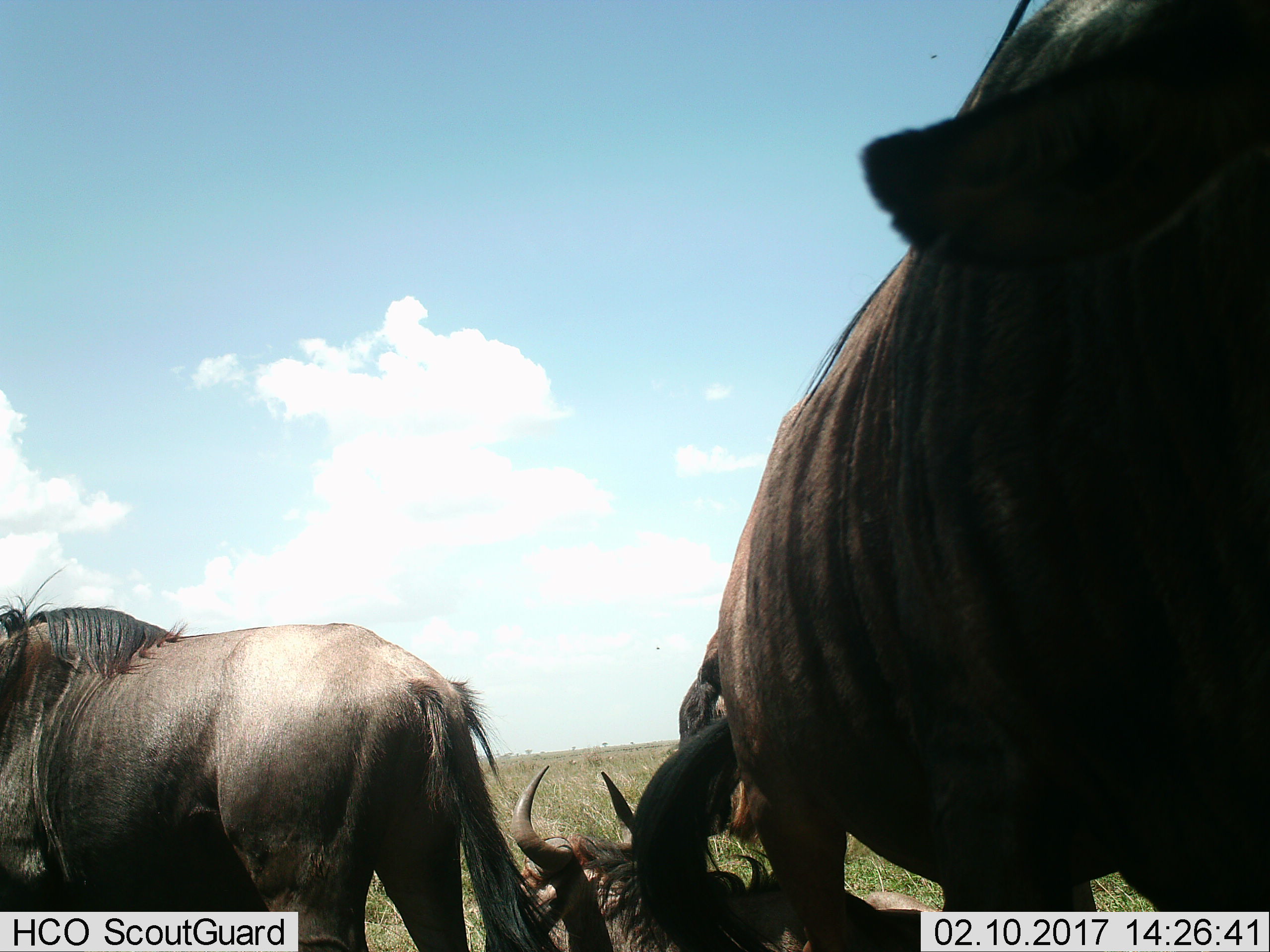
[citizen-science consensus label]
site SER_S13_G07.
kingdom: Animalia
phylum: Chordata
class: Mammalia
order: Artiodactyla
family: Bovidae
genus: Connochaetes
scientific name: Connochaetes taurinus taurinus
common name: blue wildebeest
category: wildebeestblue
Wildebeestblue (blue wildebeest) (Connochaetes taurinus taurinus), count 4. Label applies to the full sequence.